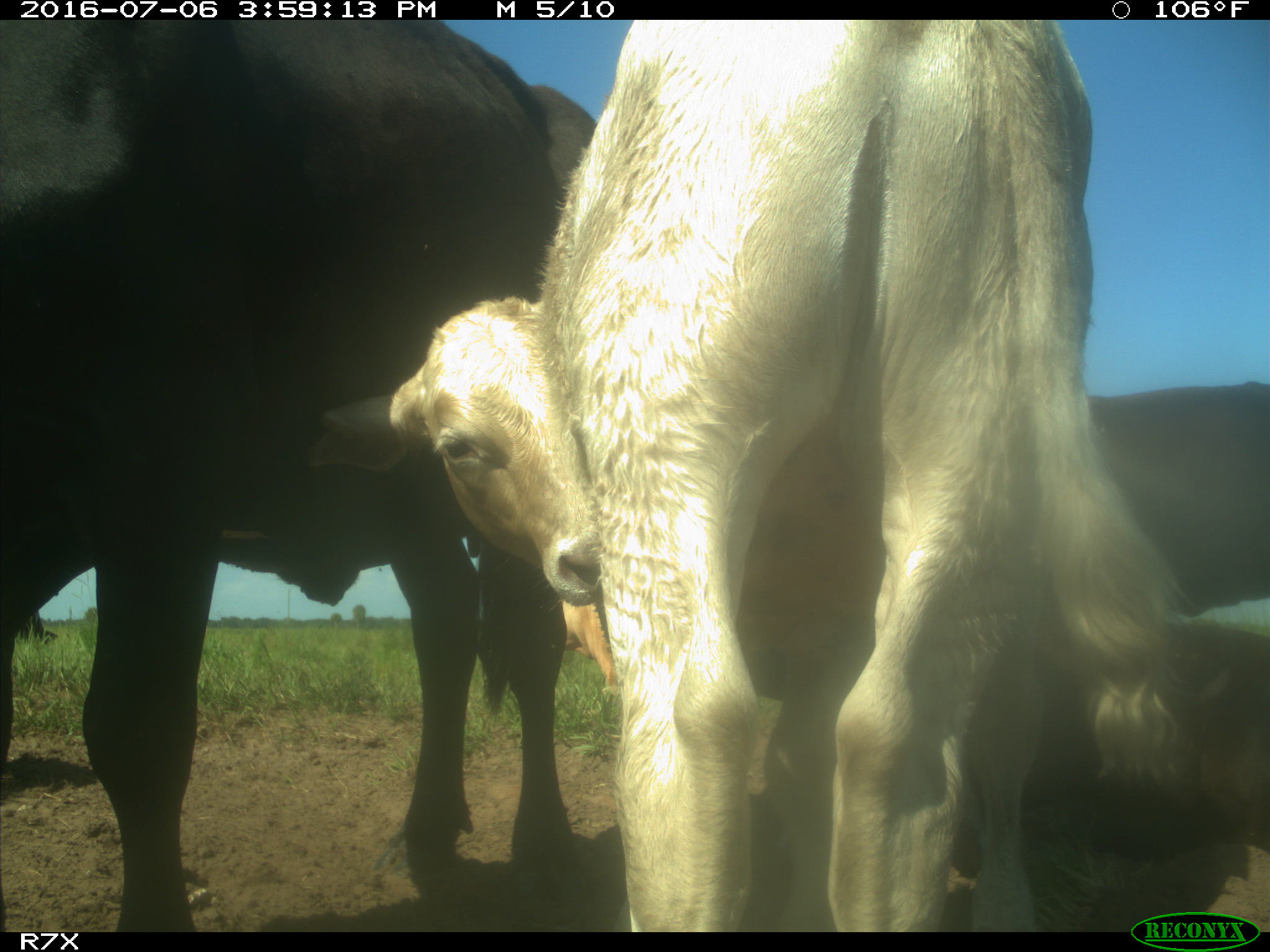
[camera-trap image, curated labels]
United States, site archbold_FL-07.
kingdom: Animalia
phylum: Chordata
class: Mammalia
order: Artiodactyla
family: Bovidae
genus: Bos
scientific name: Bos taurus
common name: domestic cow